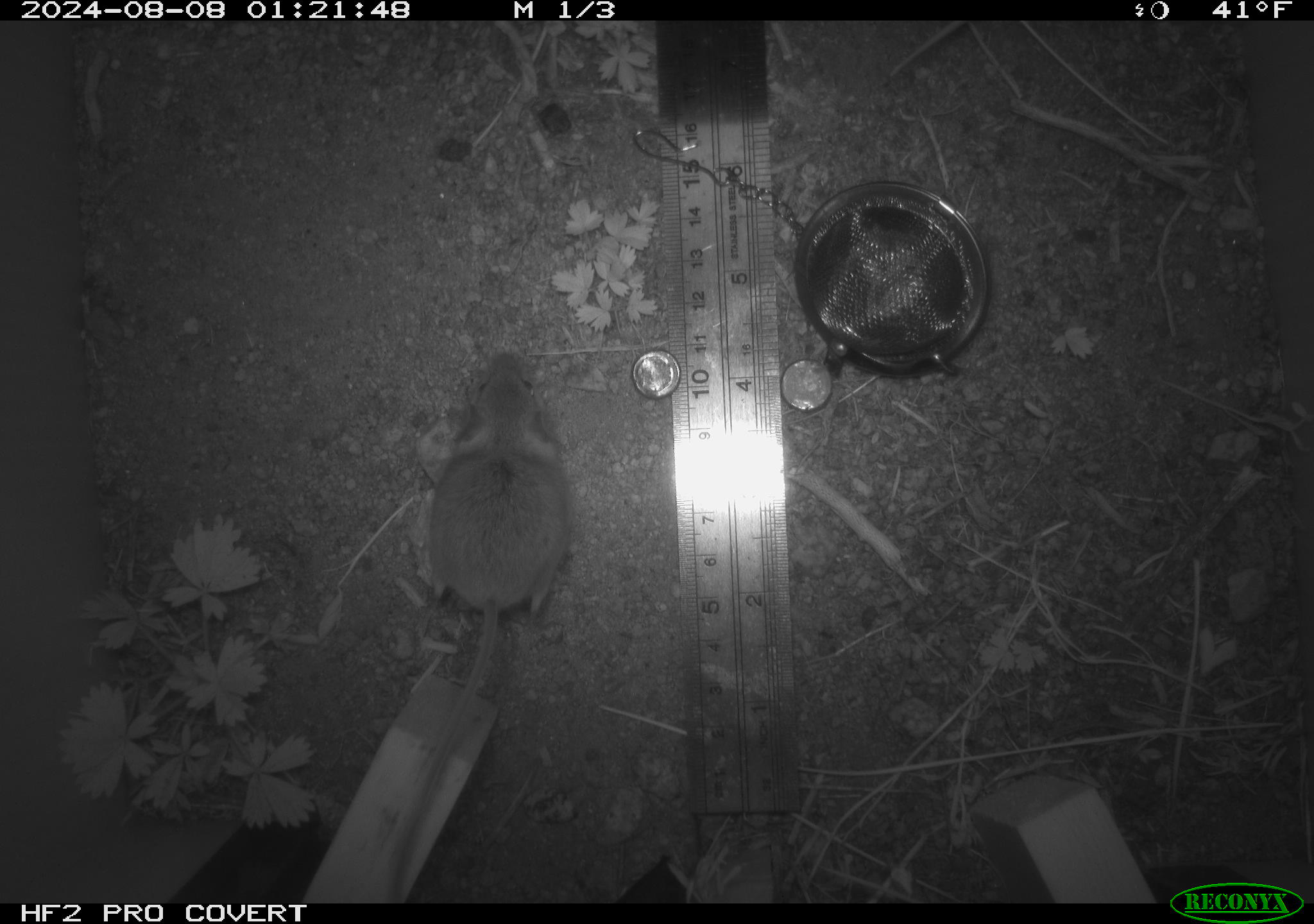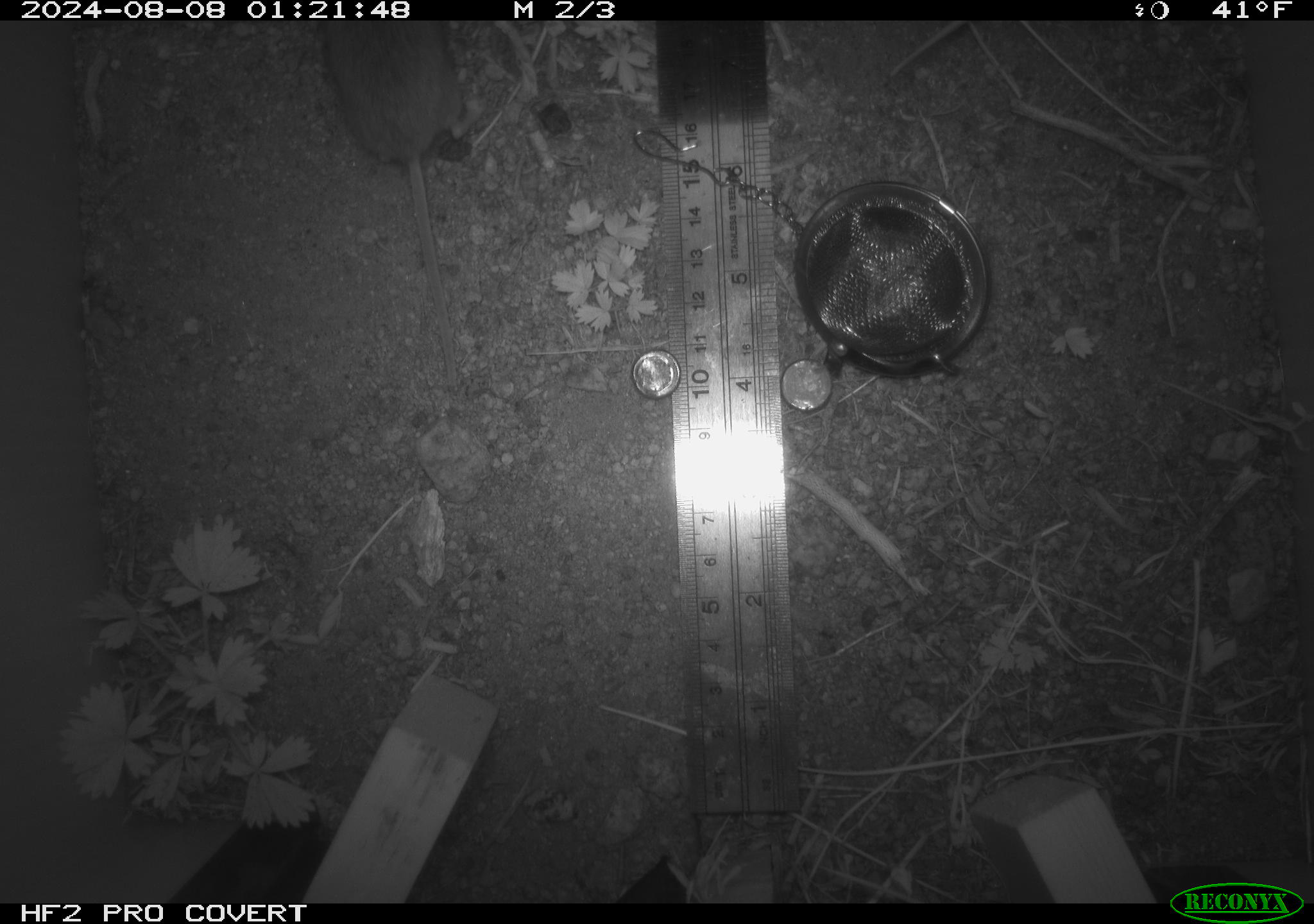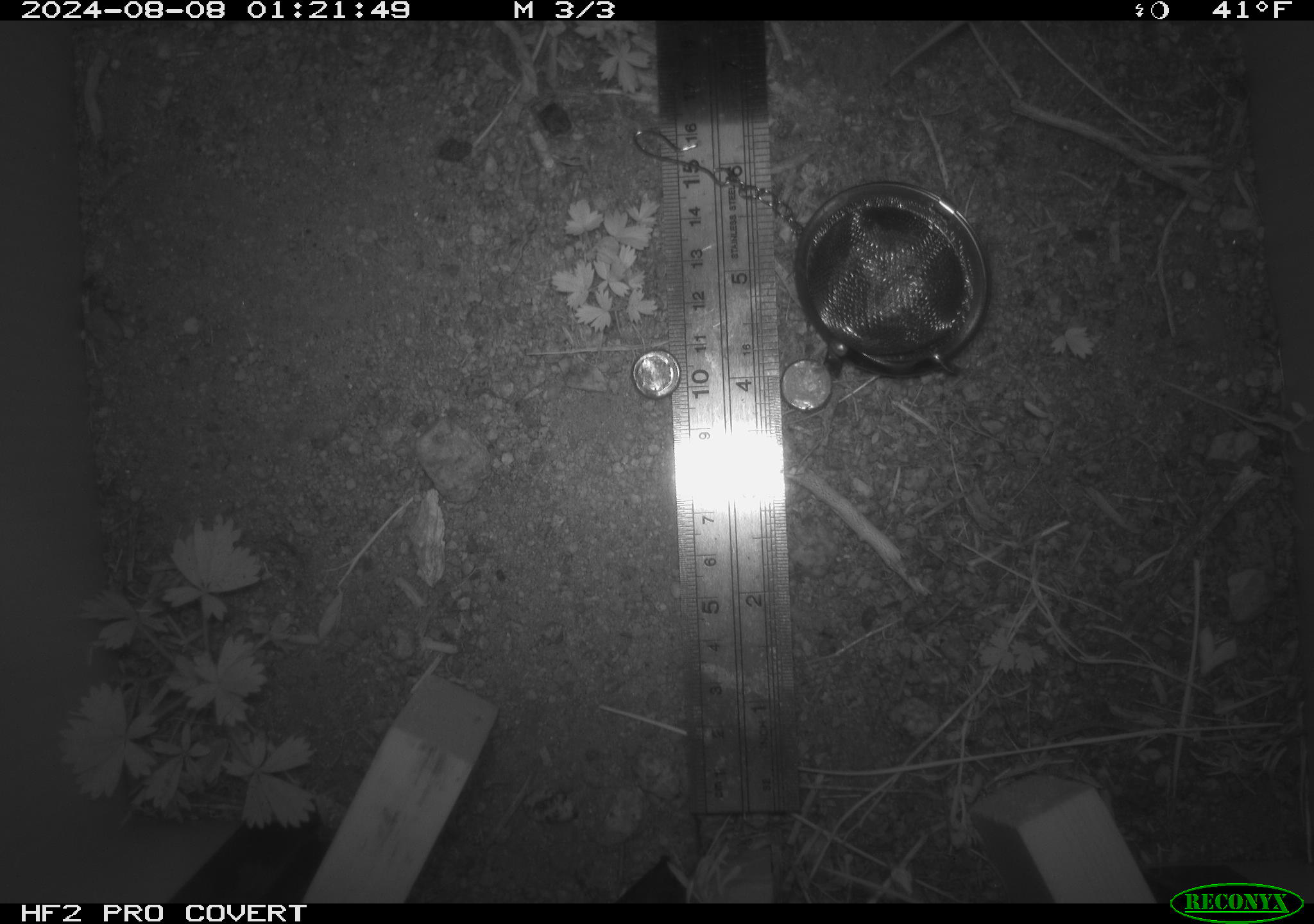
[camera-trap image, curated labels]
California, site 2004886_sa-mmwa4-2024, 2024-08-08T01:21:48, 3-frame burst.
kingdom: Animalia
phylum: Chordata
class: Mammalia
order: Rodentia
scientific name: Rodentia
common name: mouse species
Mouse species (Rodentia).